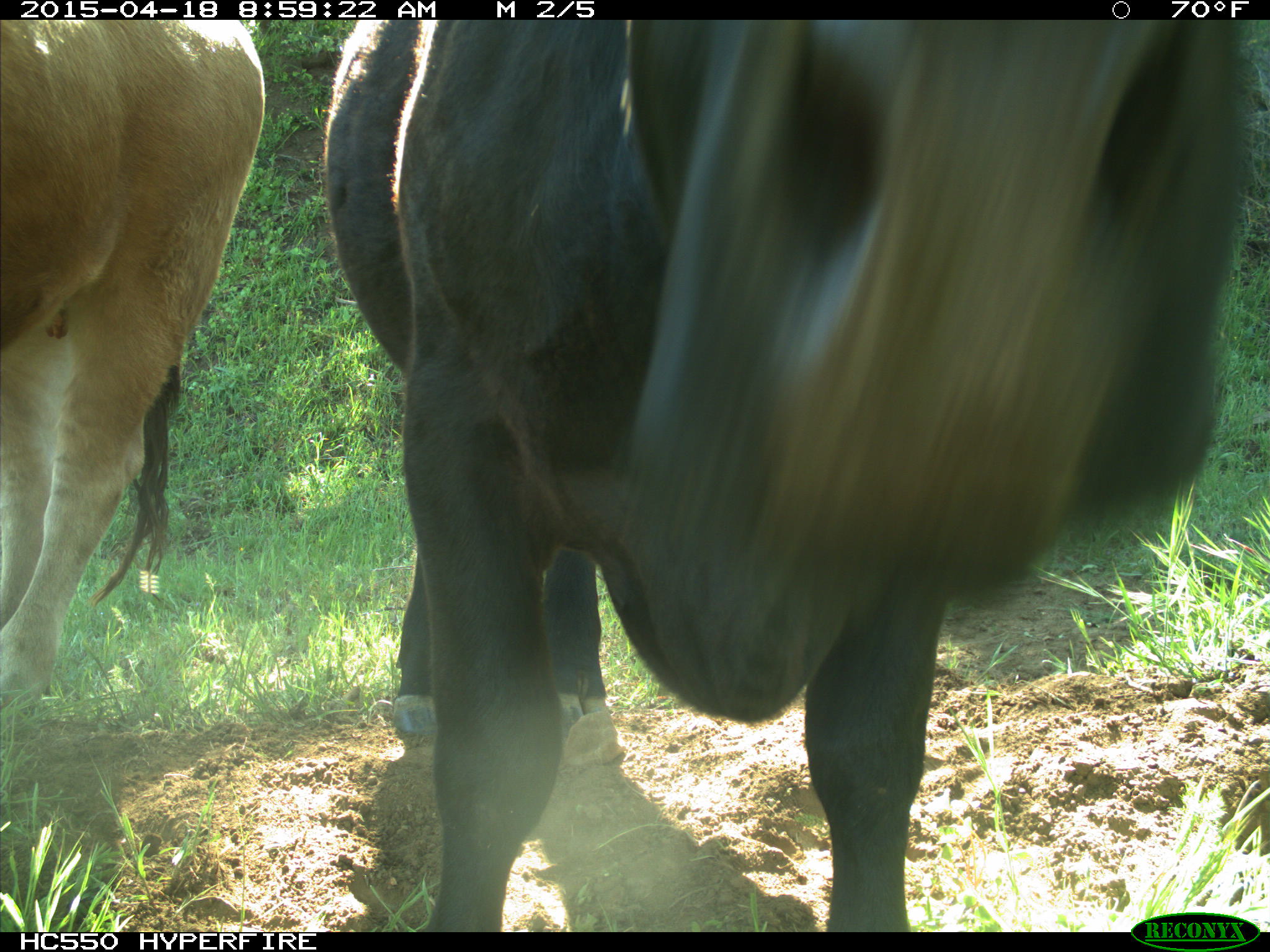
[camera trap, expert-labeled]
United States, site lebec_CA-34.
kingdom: Animalia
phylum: Chordata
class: Mammalia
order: Artiodactyla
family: Bovidae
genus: Bos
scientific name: Bos taurus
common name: domestic cow